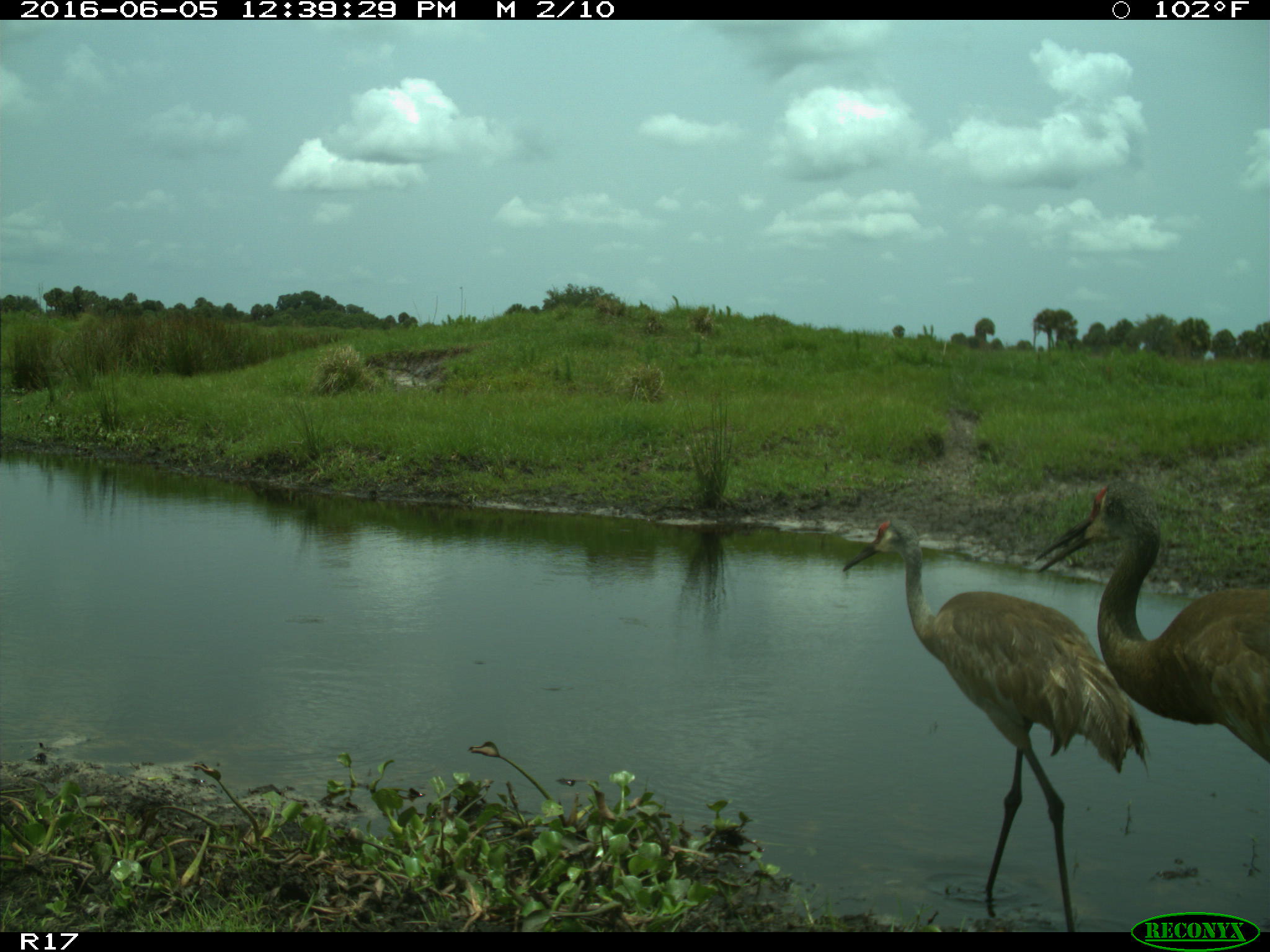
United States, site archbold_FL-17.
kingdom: Animalia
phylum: Chordata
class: Aves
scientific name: Aves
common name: birds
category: unidentified bird